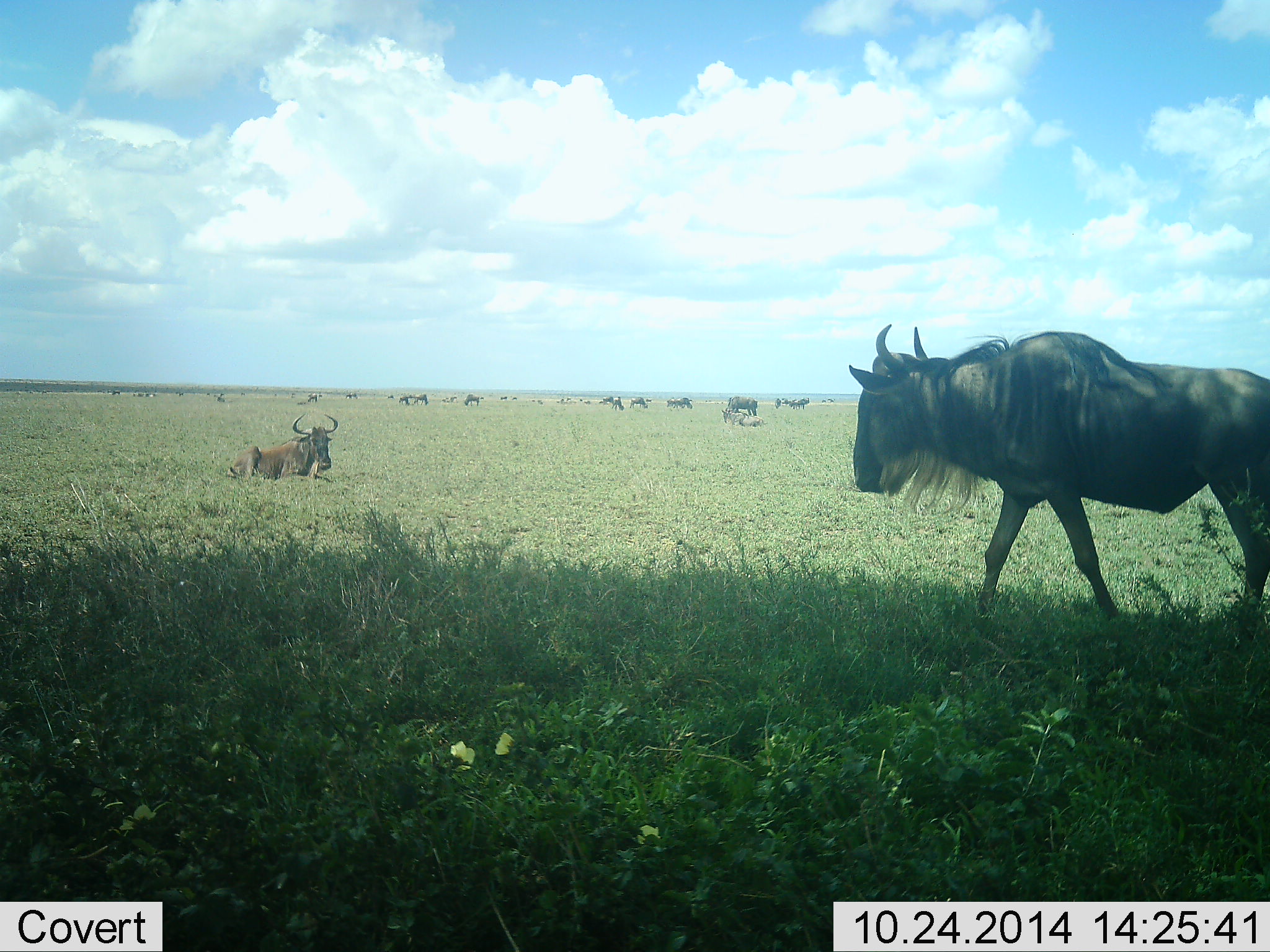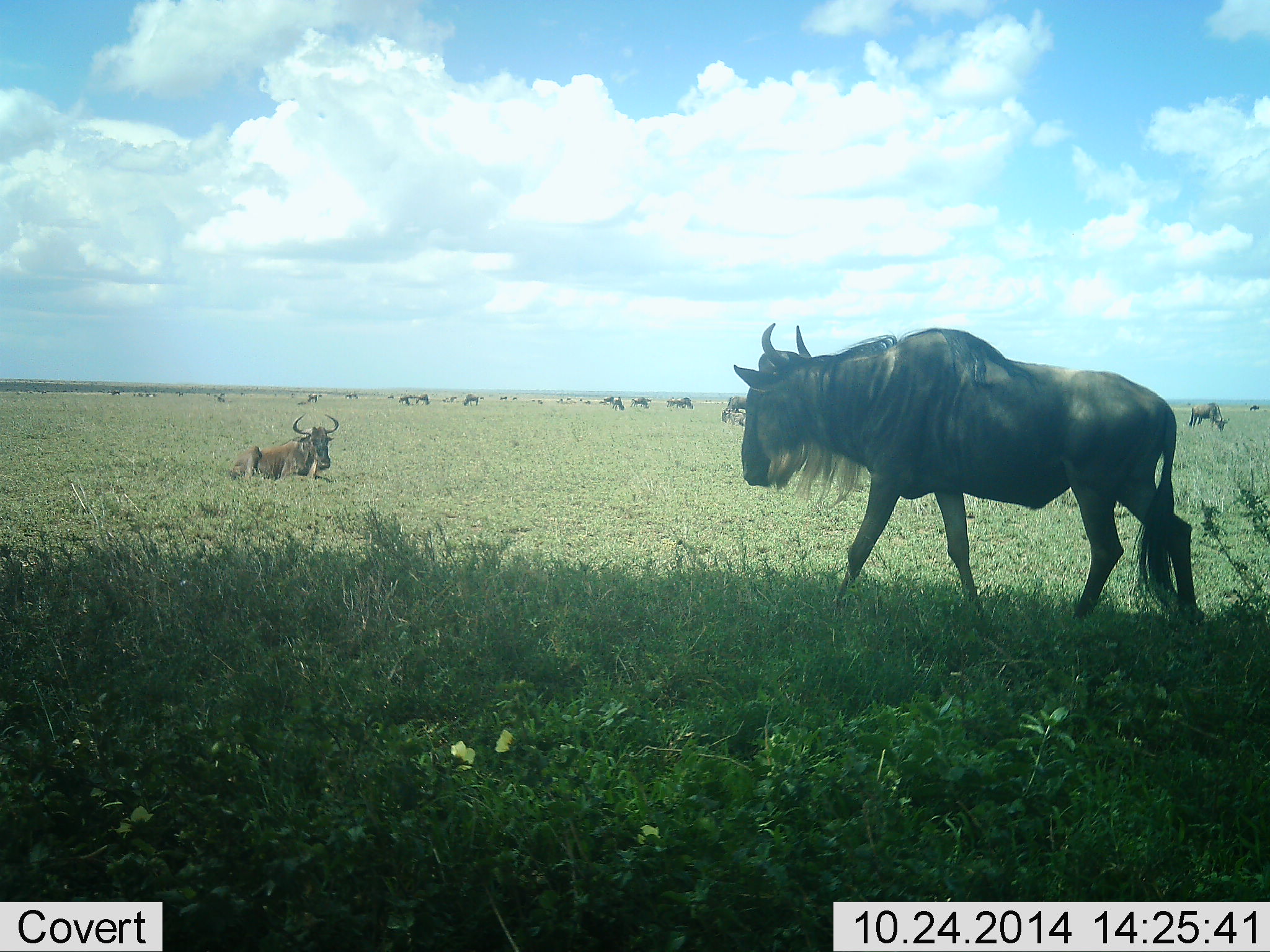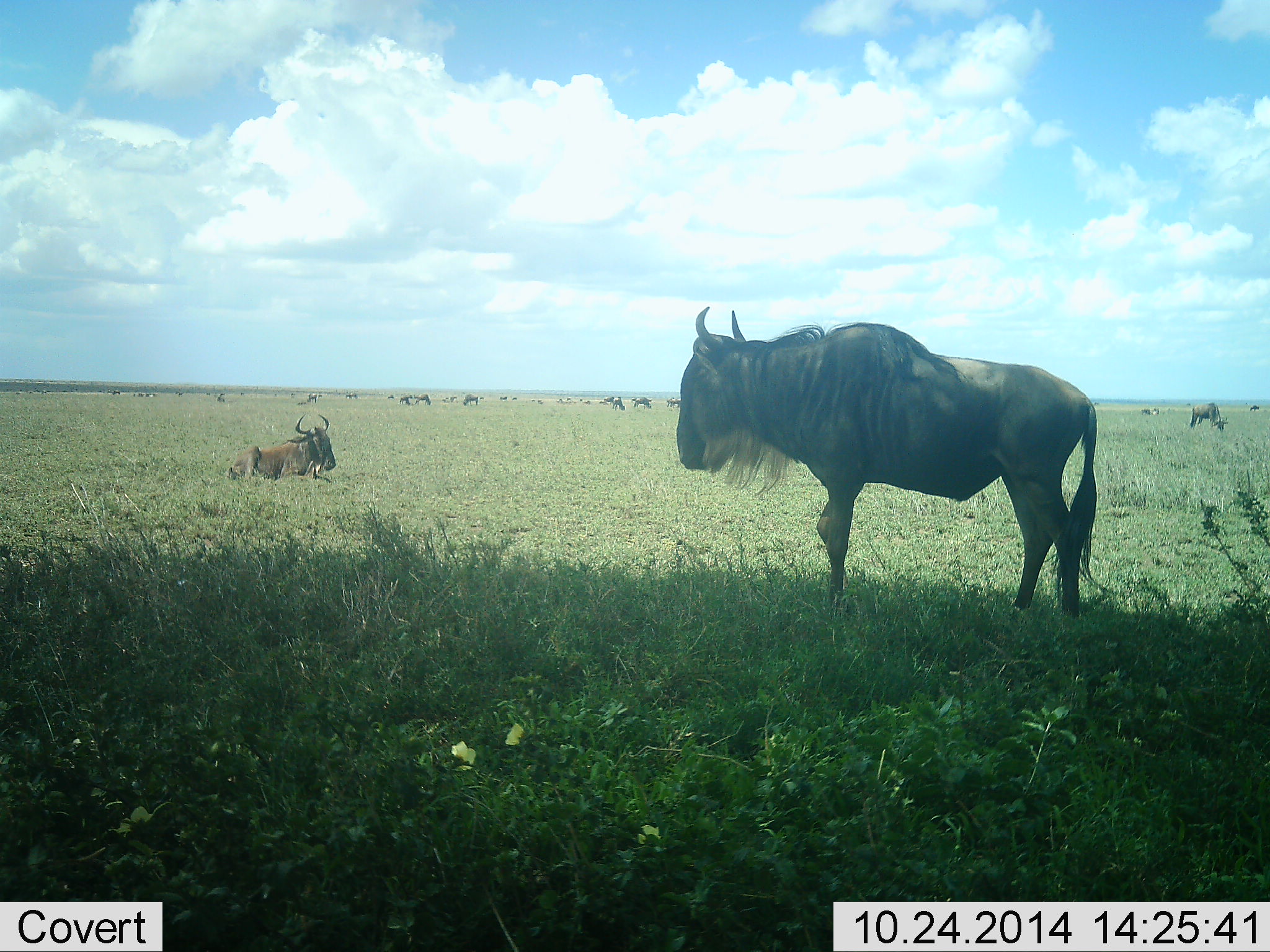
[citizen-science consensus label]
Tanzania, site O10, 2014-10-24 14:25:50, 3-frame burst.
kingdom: Animalia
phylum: Chordata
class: Mammalia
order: Artiodactyla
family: Bovidae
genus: Connochaetes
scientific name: Connochaetes taurinus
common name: blue wildebeest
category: wildebeest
Wildebeest (blue wildebeest) (Connochaetes taurinus), count 11-50. Behavior (volunteer vote fractions): standing 18%, resting 82%, moving 82%, interacting 9%. Young present (vote fraction): 0%. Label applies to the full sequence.